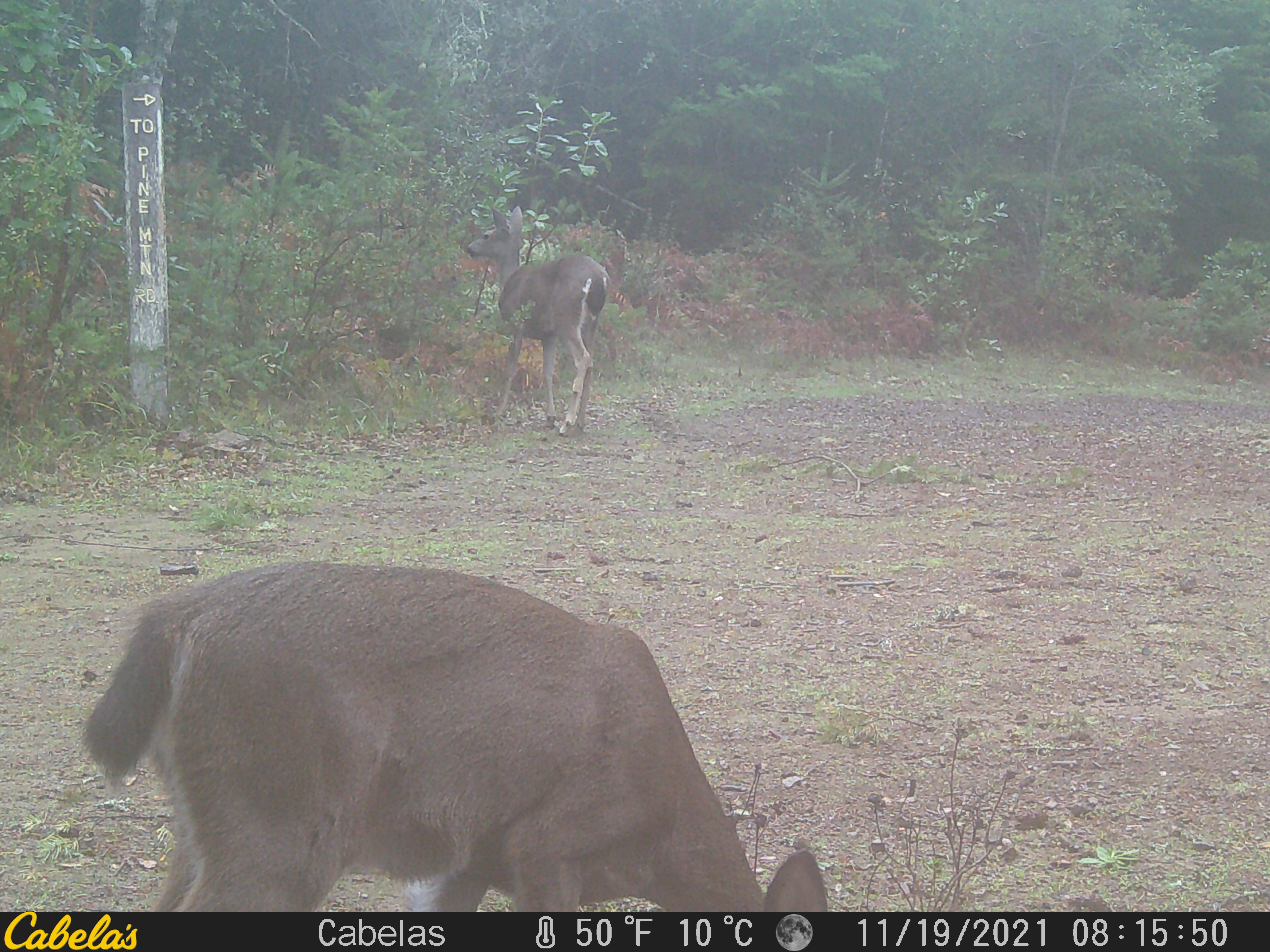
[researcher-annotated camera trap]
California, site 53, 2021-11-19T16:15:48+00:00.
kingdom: Animalia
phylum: Chordata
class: Mammalia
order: Artiodactyla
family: Cervidae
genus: Odocoileus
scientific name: Odocoileus hemionus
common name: mule deer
Mule deer (Odocoileus hemionus).